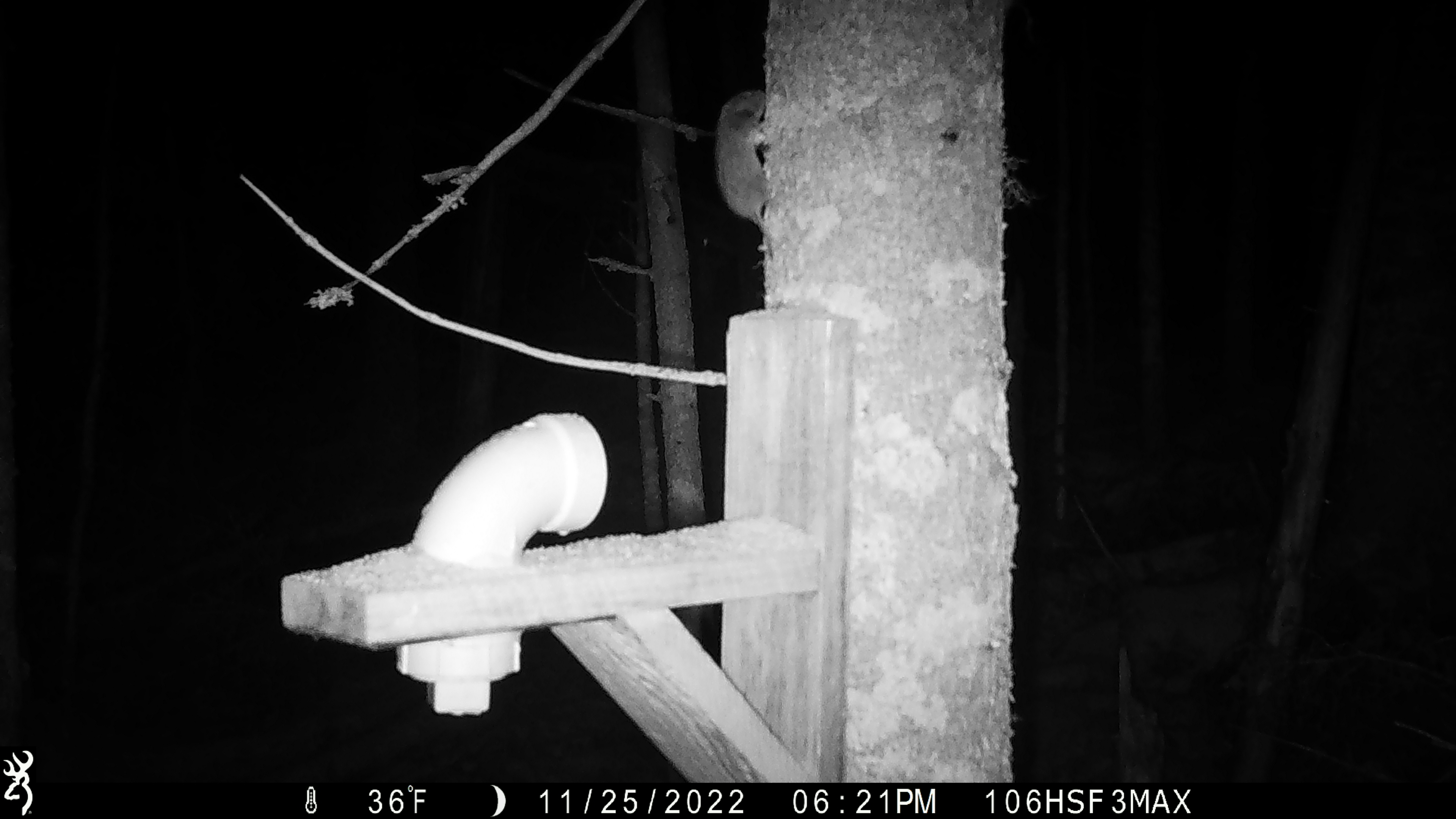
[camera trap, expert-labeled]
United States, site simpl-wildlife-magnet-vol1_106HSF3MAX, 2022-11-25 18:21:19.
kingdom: Animalia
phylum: Chordata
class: Mammalia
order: Rodentia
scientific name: Rodentia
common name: mouse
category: mouse sp.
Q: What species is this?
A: Mouse sp. (mouse) (Rodentia).